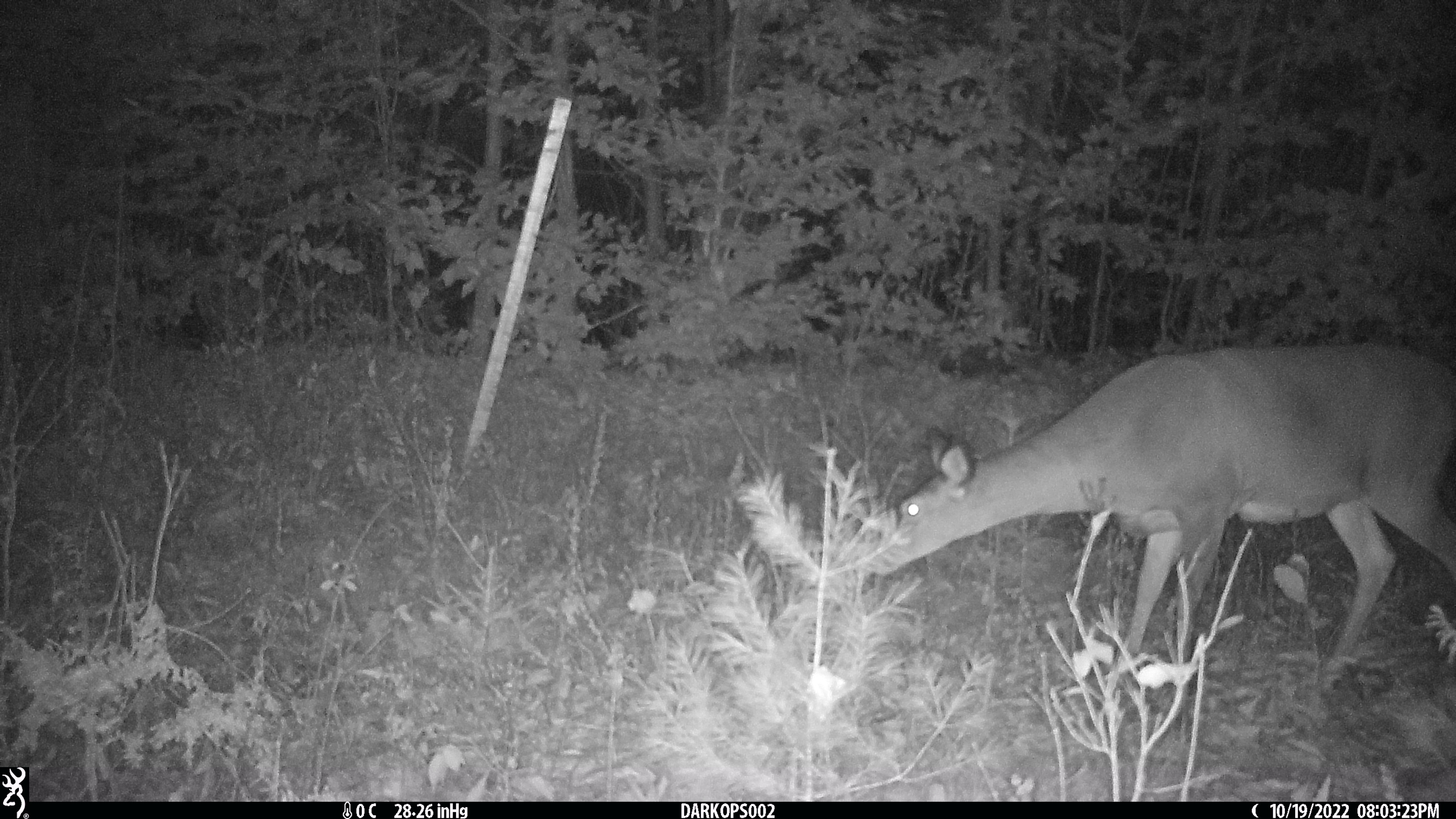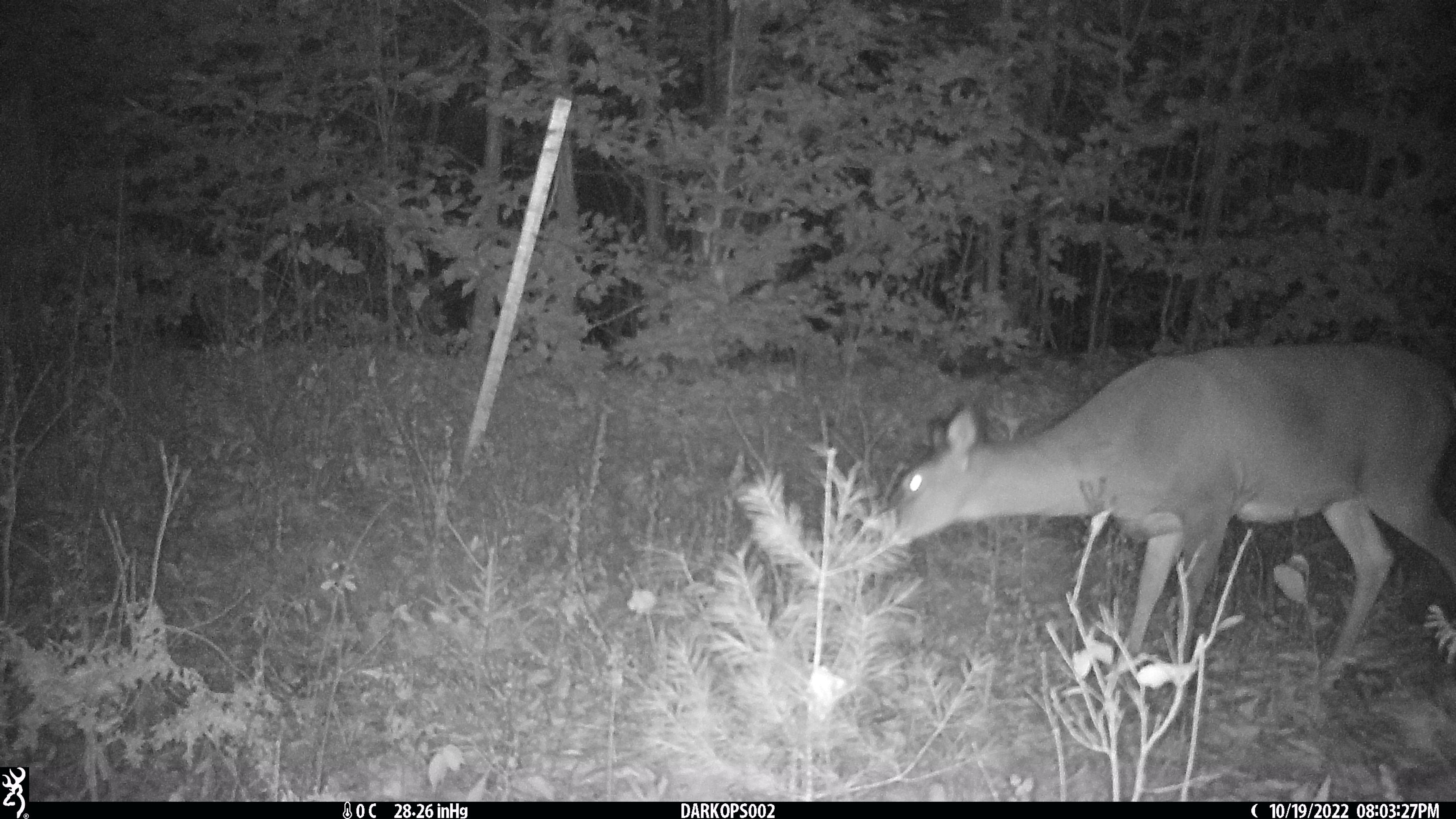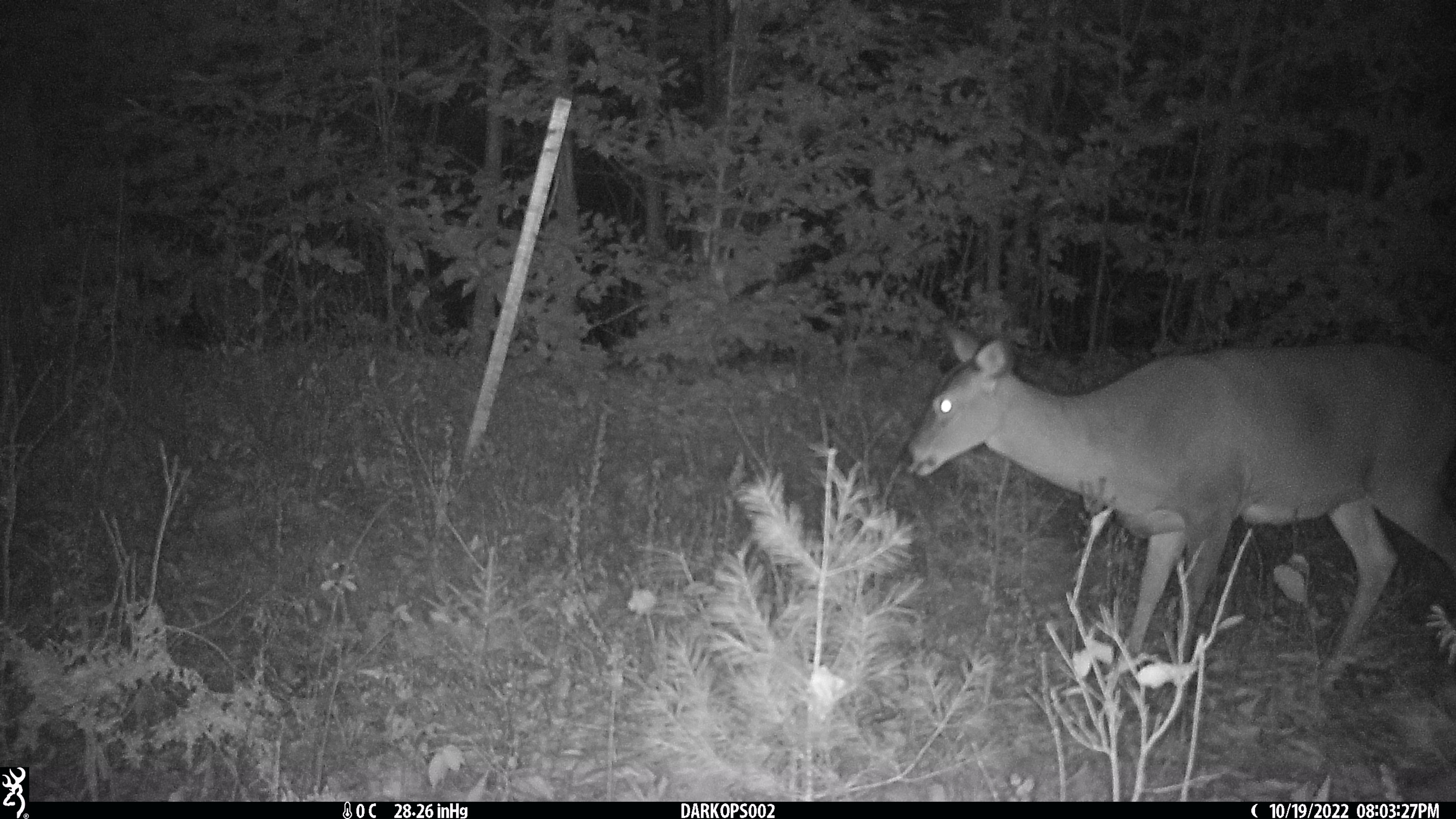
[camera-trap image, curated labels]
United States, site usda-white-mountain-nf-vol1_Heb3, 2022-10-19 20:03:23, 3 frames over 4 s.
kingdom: Animalia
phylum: Chordata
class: Mammalia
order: Artiodactyla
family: Cervidae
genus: Odocoileus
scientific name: Odocoileus virginianus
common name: white-tailed deer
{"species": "white-tailed deer (Odocoileus virginianus)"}